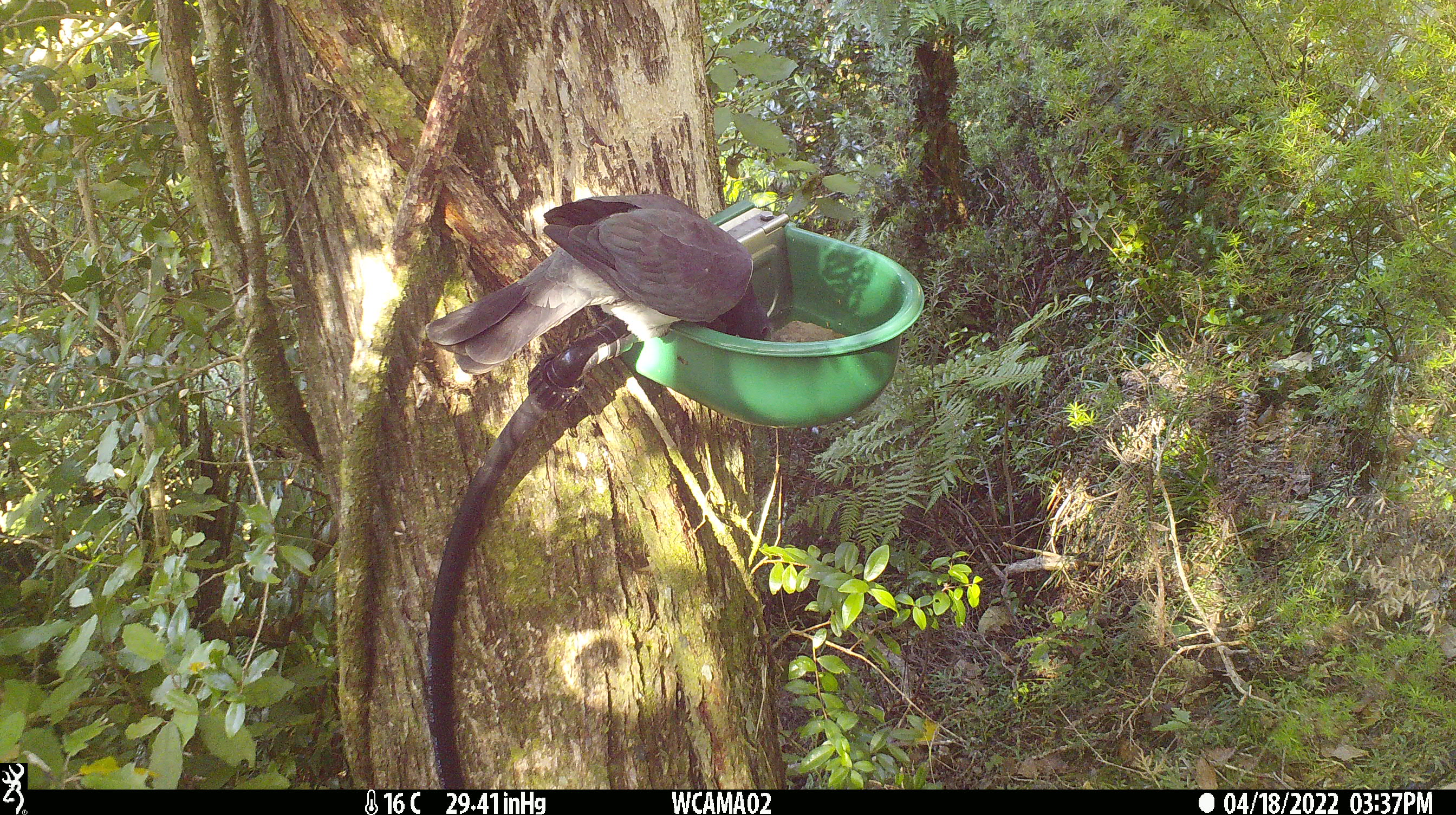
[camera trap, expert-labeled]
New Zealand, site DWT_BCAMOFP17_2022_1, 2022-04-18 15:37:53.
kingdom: Animalia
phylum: Chordata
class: Aves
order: Columbiformes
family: Columbidae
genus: Hemiphaga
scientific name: Hemiphaga novaeseelandiae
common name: new zealand pigeon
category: kereru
Kereru (new zealand pigeon) (Hemiphaga novaeseelandiae).